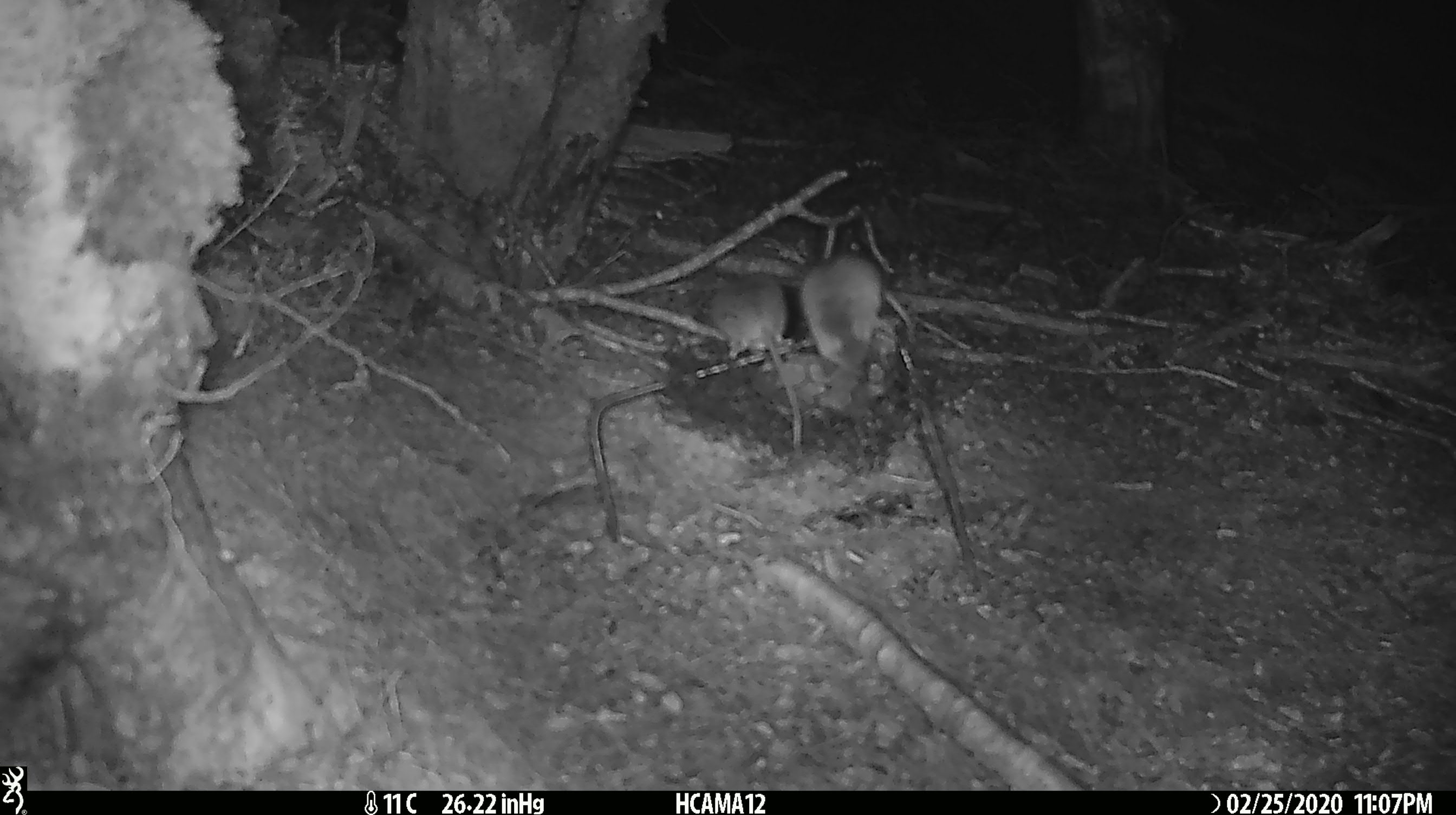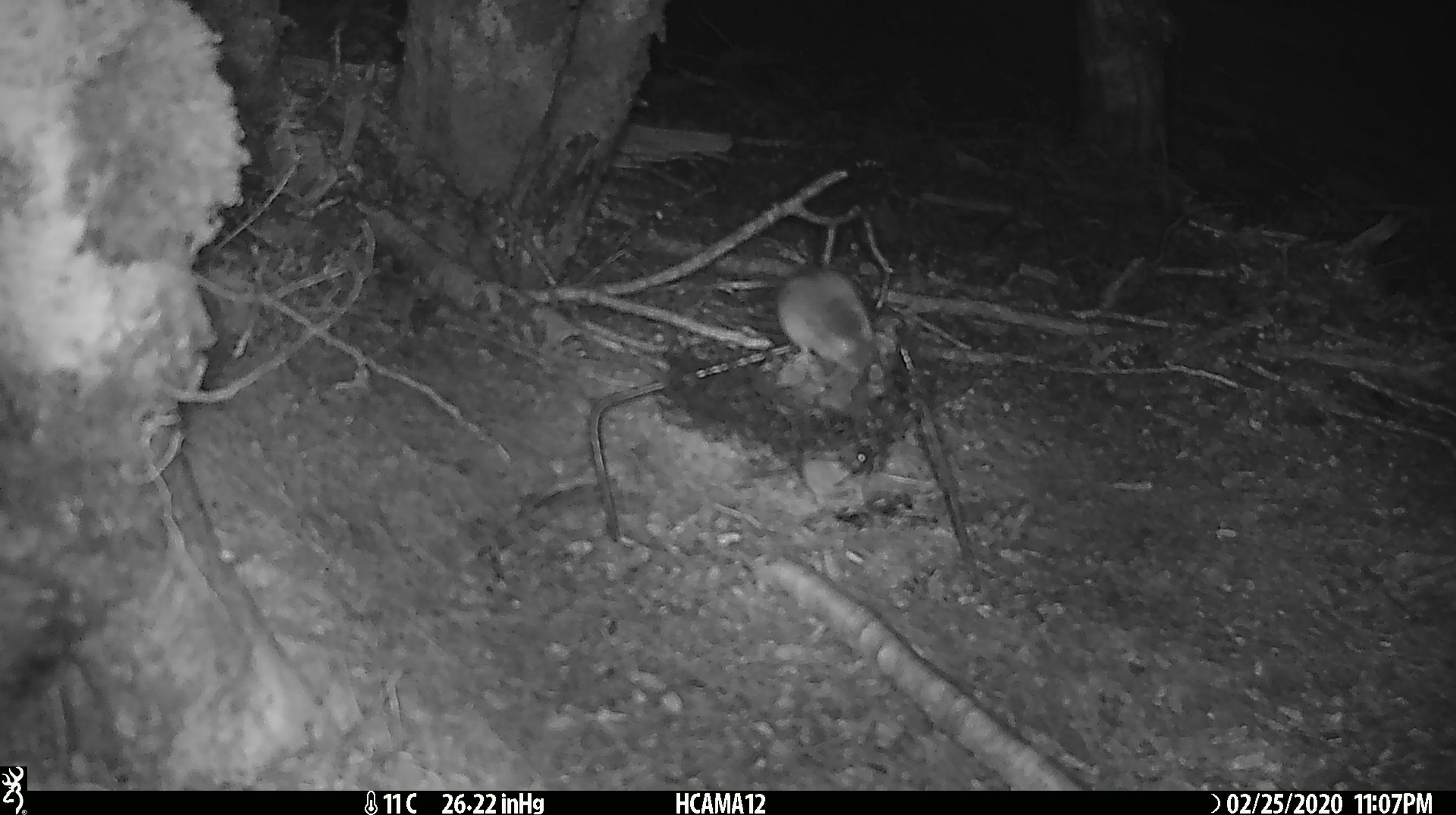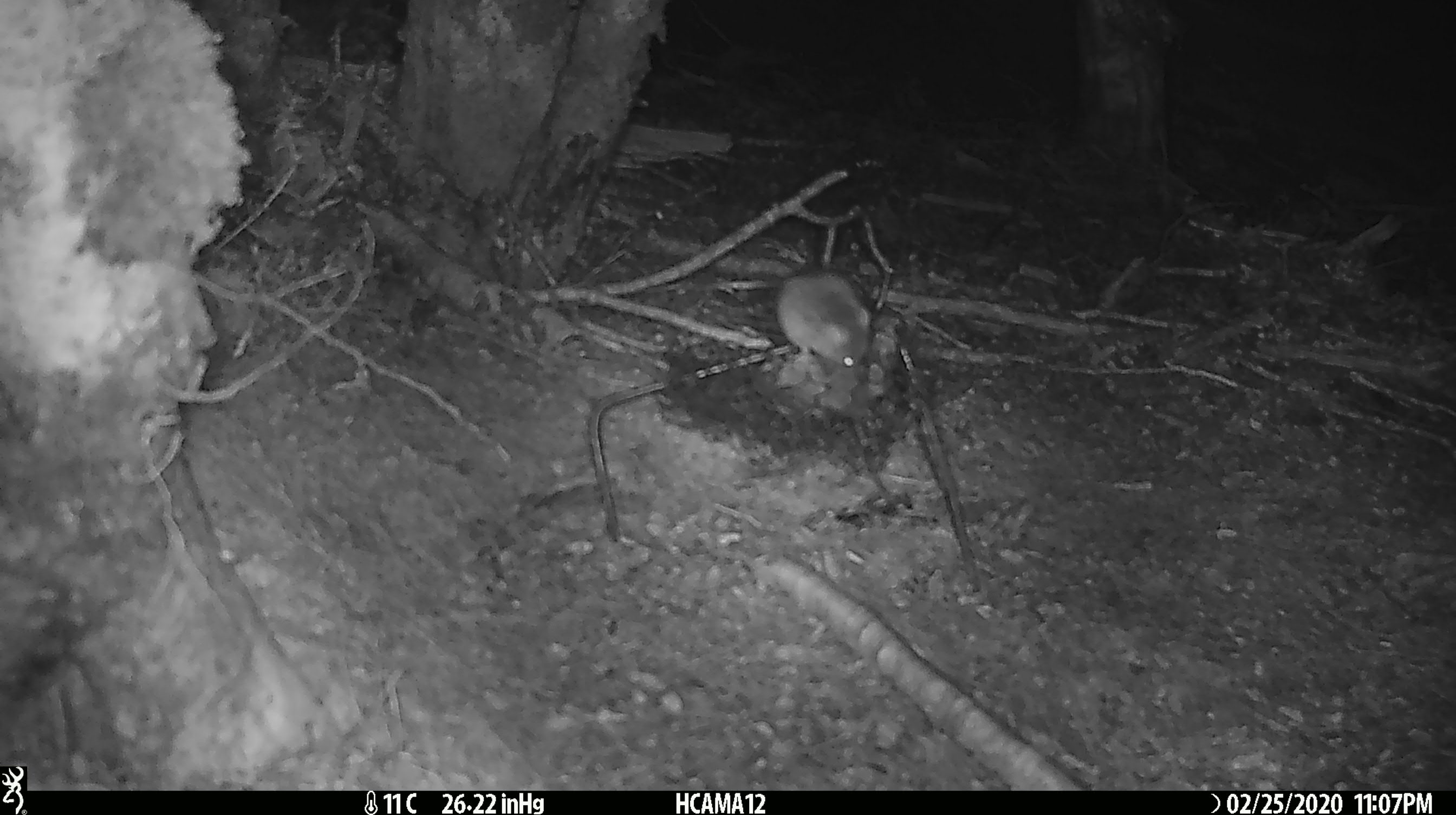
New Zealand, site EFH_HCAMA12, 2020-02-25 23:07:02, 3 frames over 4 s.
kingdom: Animalia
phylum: Chordata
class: Mammalia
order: Rodentia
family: Muridae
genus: Mus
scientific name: Mus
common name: mouse